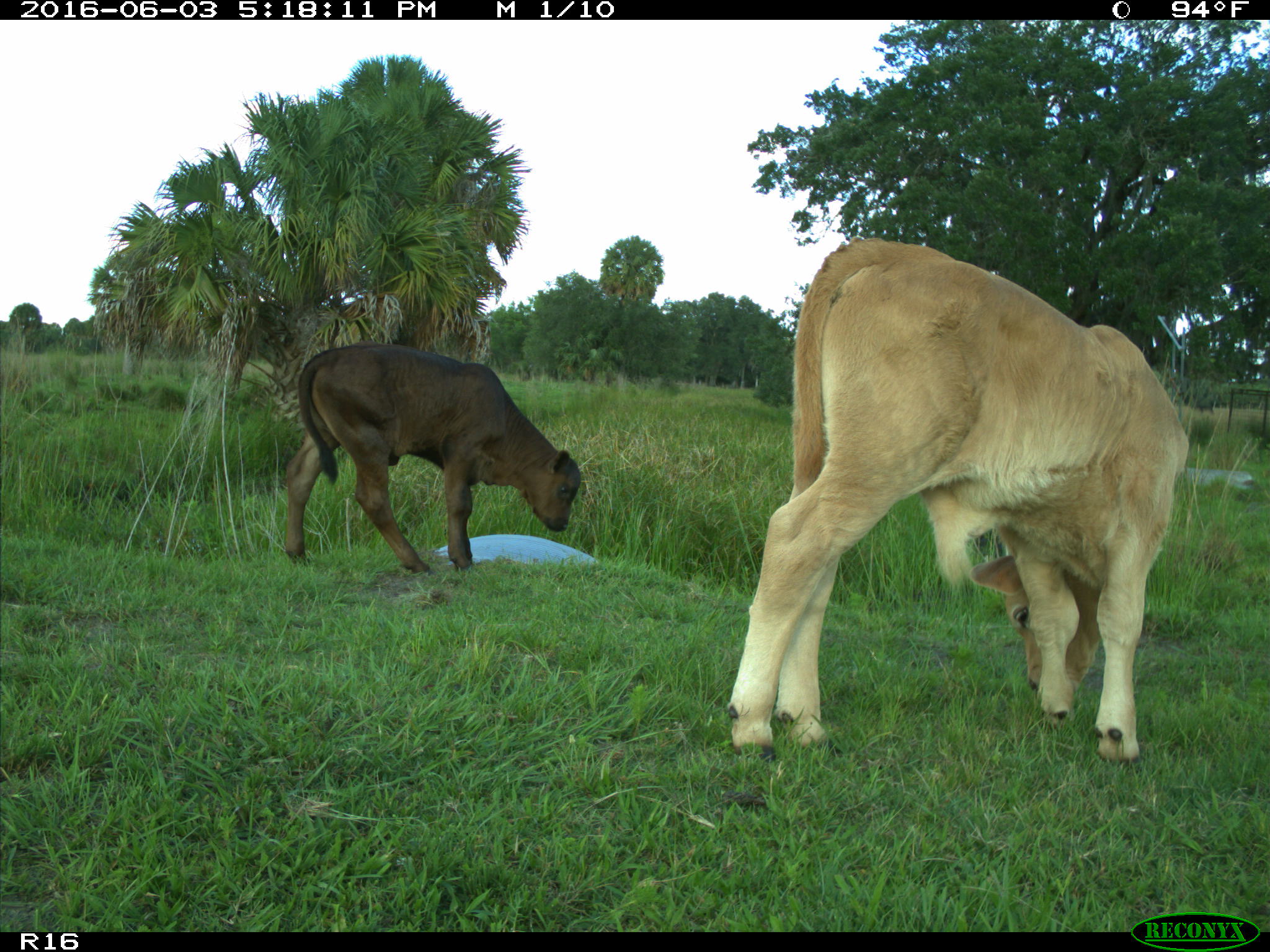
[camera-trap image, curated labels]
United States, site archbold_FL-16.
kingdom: Animalia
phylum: Chordata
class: Mammalia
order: Artiodactyla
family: Bovidae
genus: Bos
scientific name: Bos taurus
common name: domestic cow